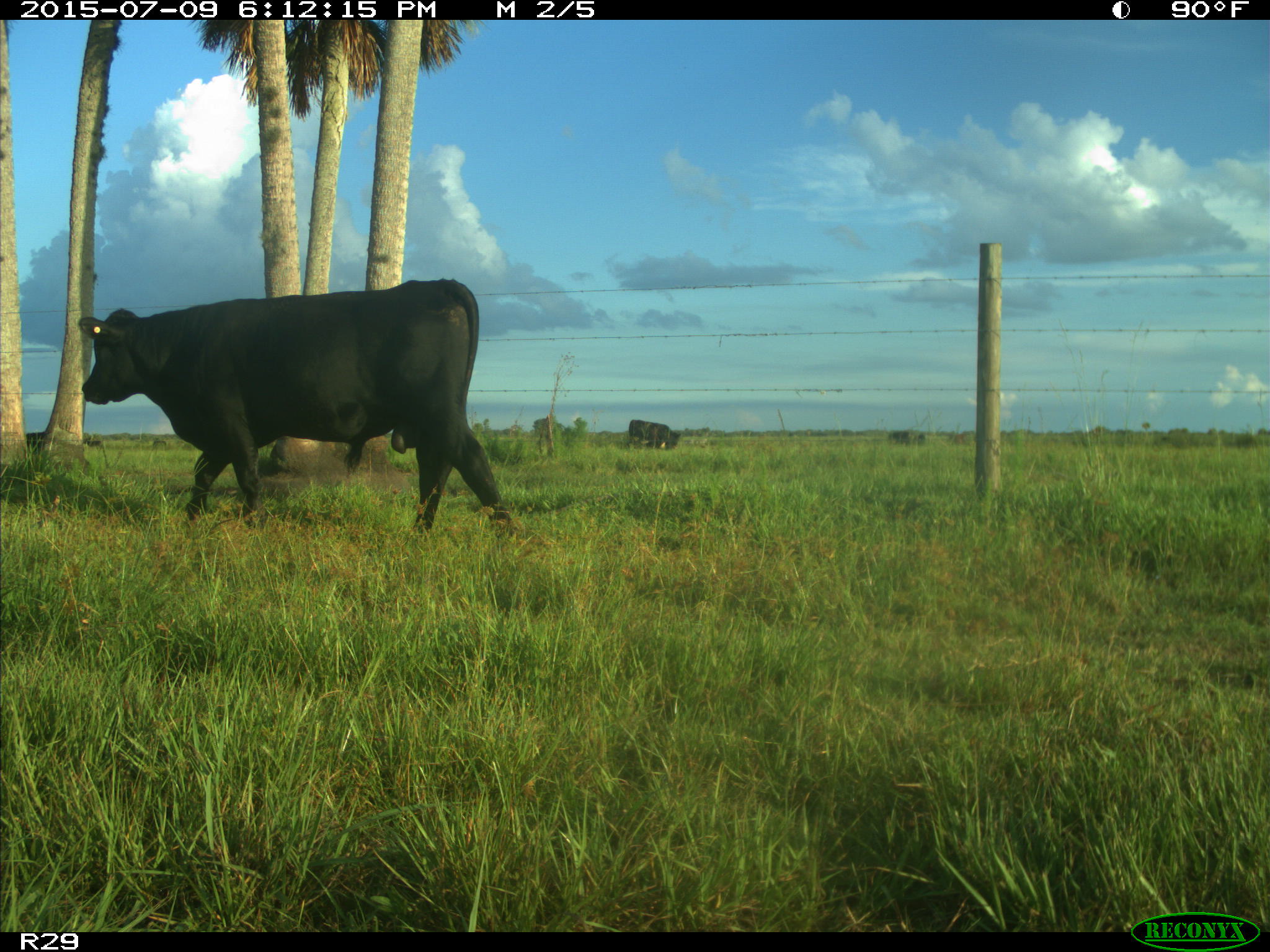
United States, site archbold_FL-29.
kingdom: Animalia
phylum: Chordata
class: Mammalia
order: Artiodactyla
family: Bovidae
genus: Bos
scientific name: Bos taurus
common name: domestic cow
Bos taurus (domestic cow).